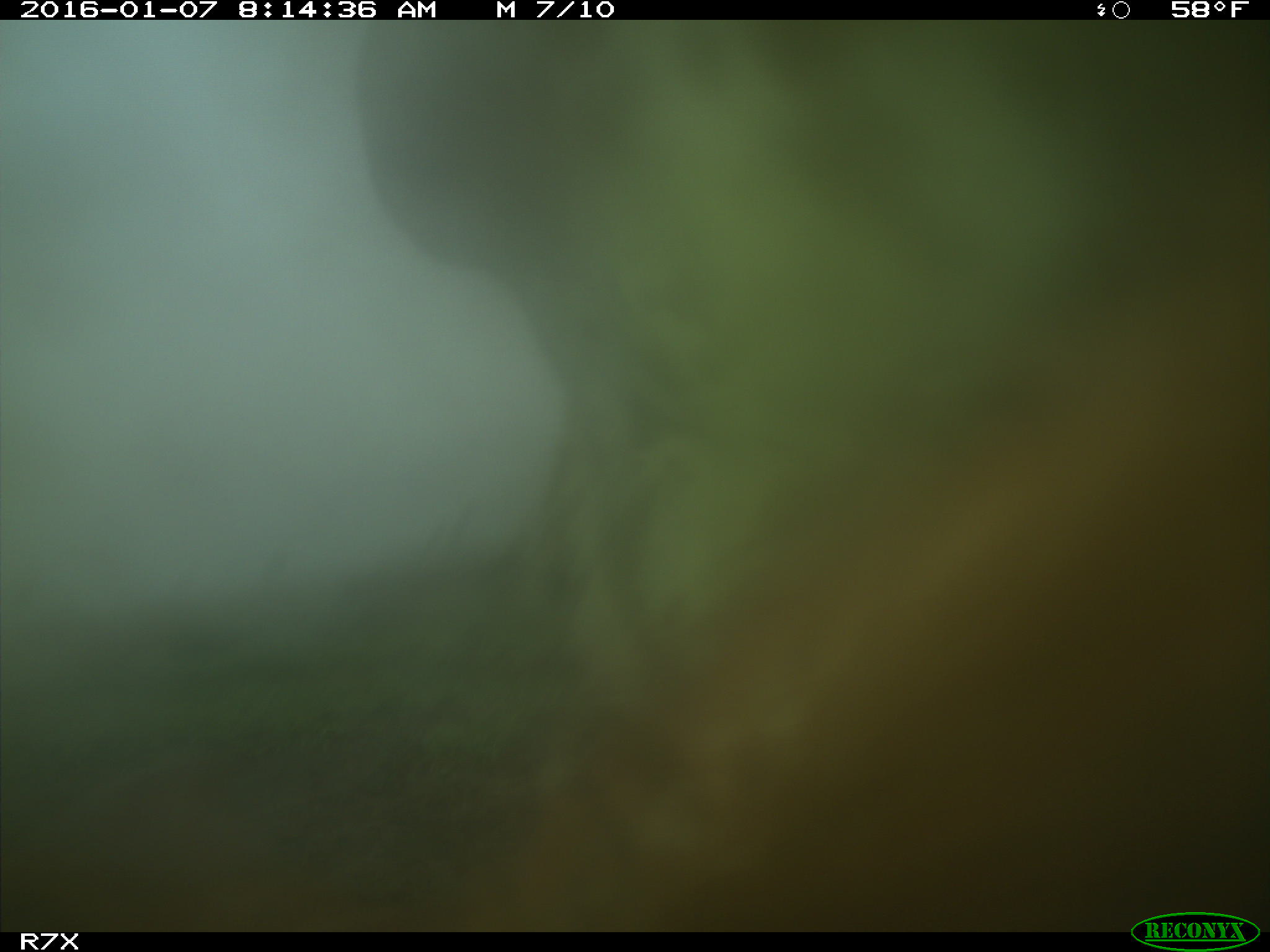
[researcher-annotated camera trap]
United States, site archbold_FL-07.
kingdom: Animalia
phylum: Chordata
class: Mammalia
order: Artiodactyla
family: Bovidae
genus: Bos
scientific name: Bos taurus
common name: domestic cow